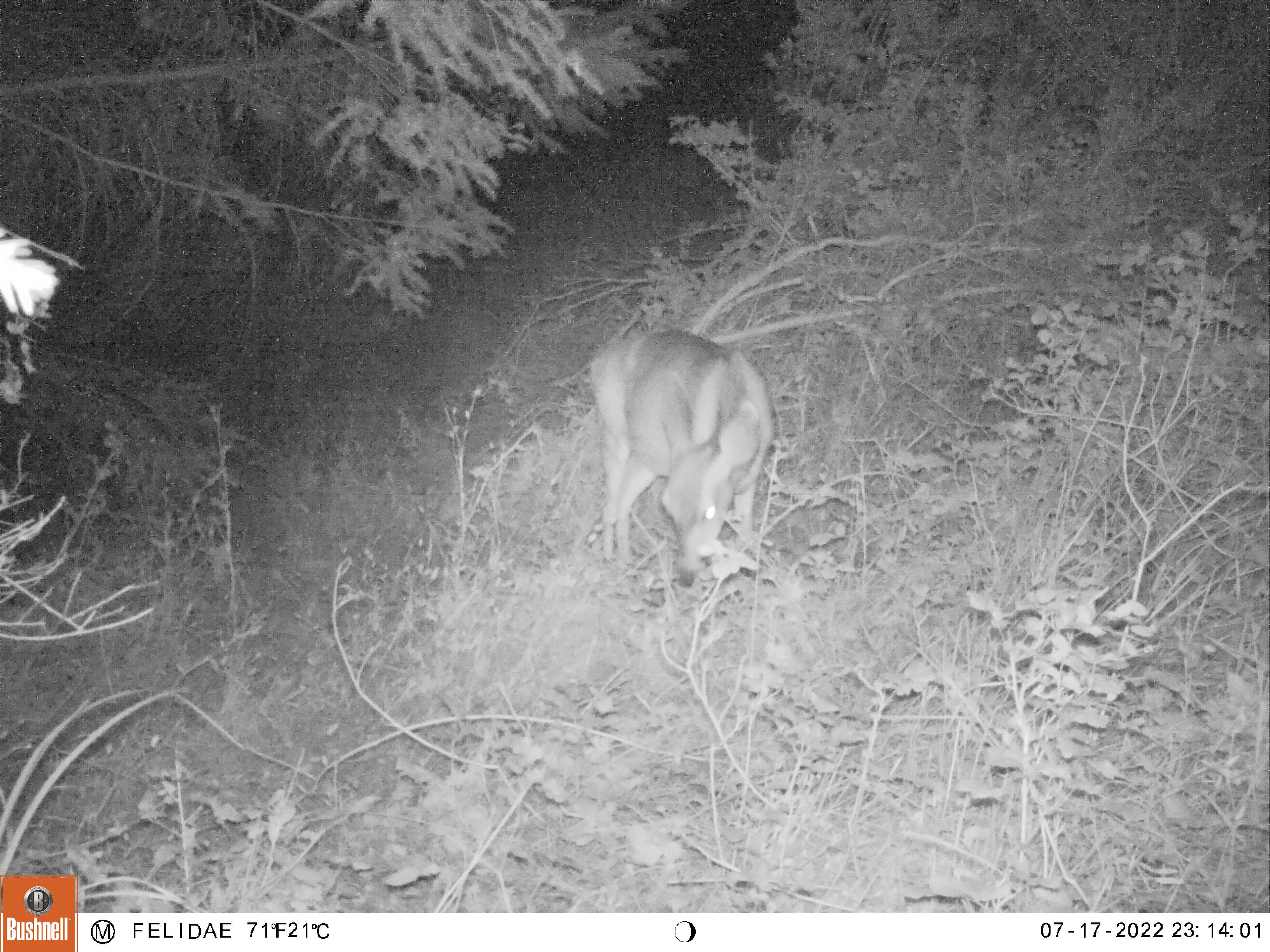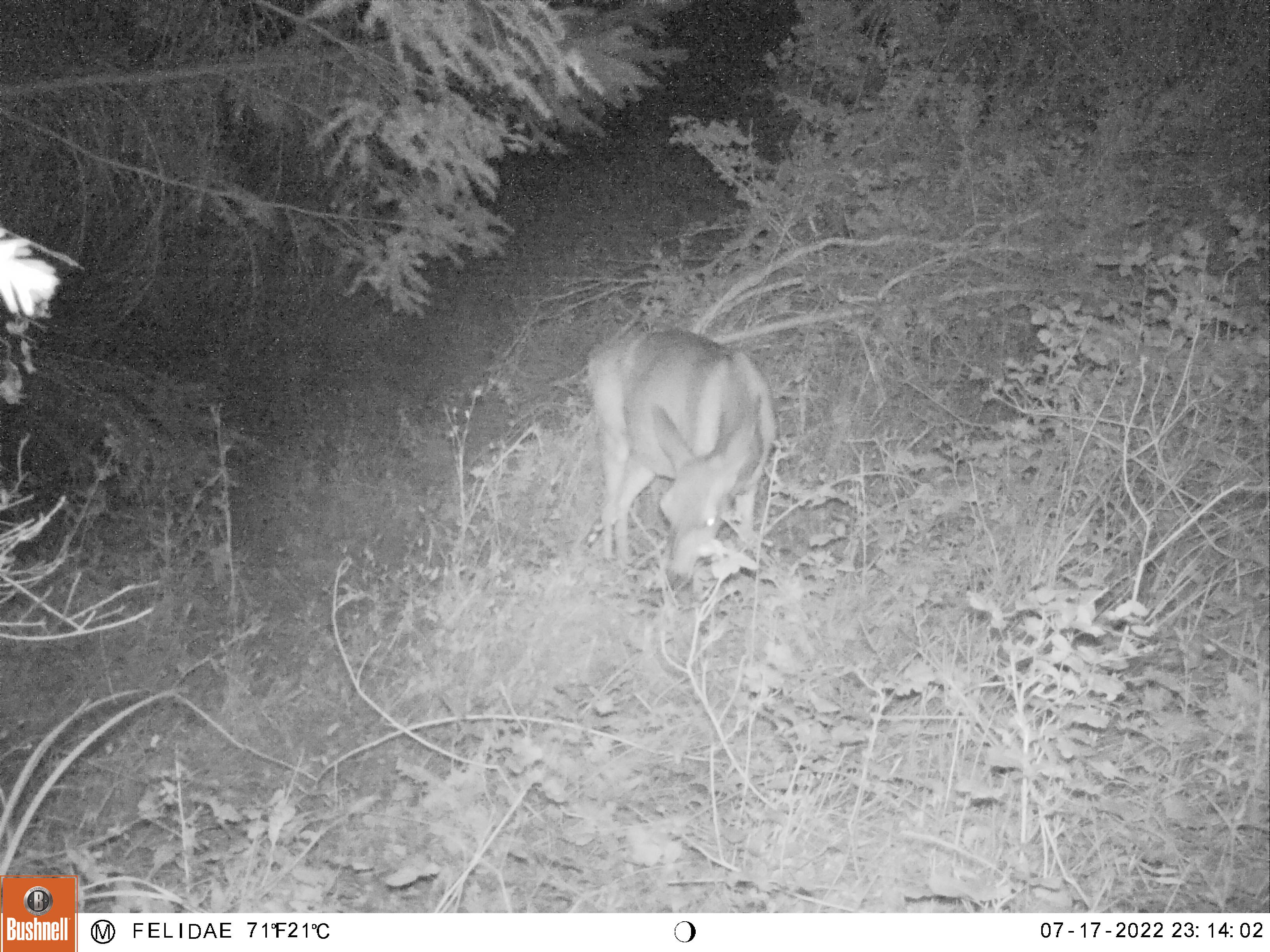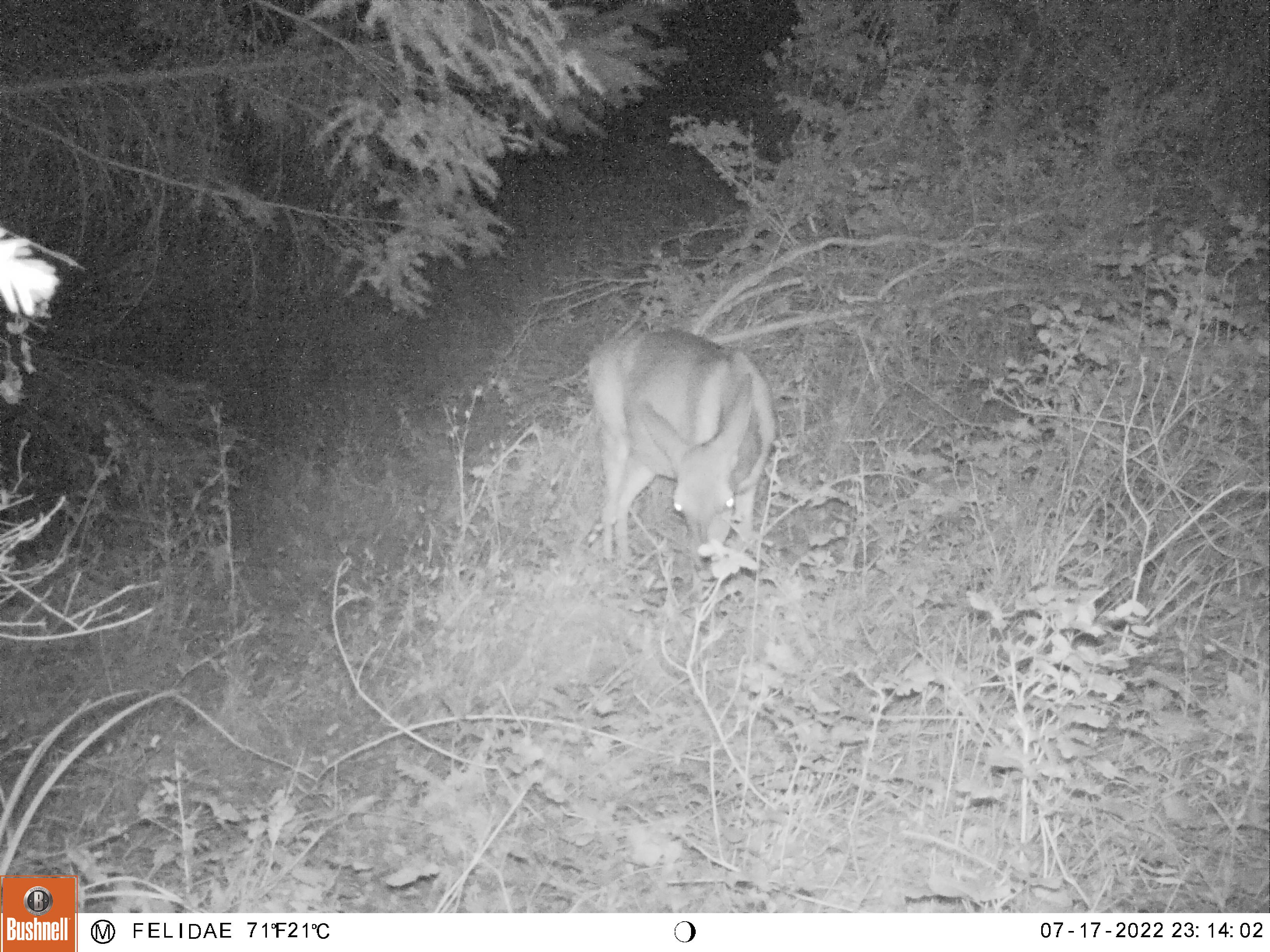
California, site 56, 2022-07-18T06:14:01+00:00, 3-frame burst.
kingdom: Animalia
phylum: Chordata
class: Mammalia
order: Artiodactyla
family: Cervidae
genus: Odocoileus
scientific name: Odocoileus hemionus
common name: mule deer